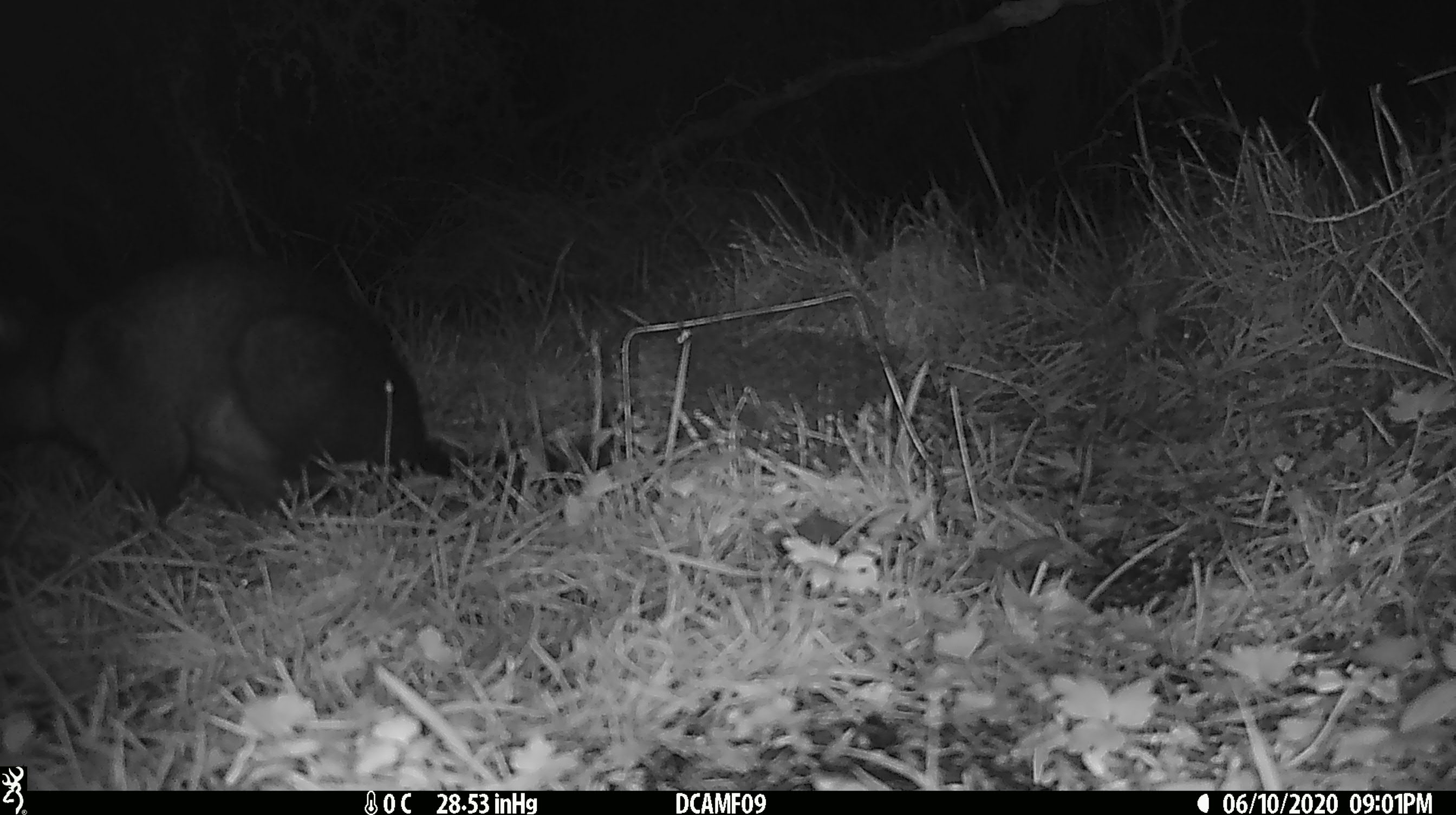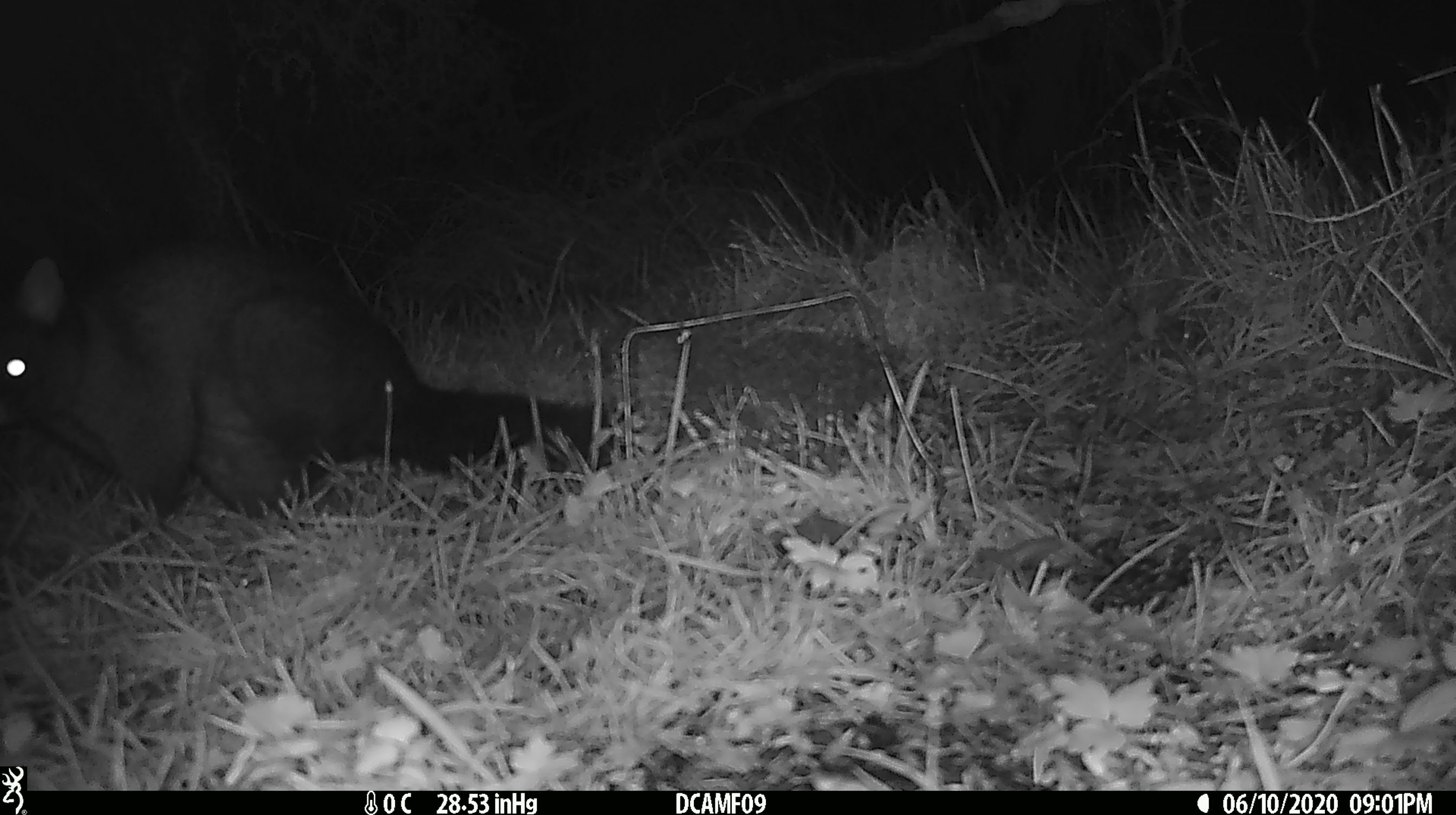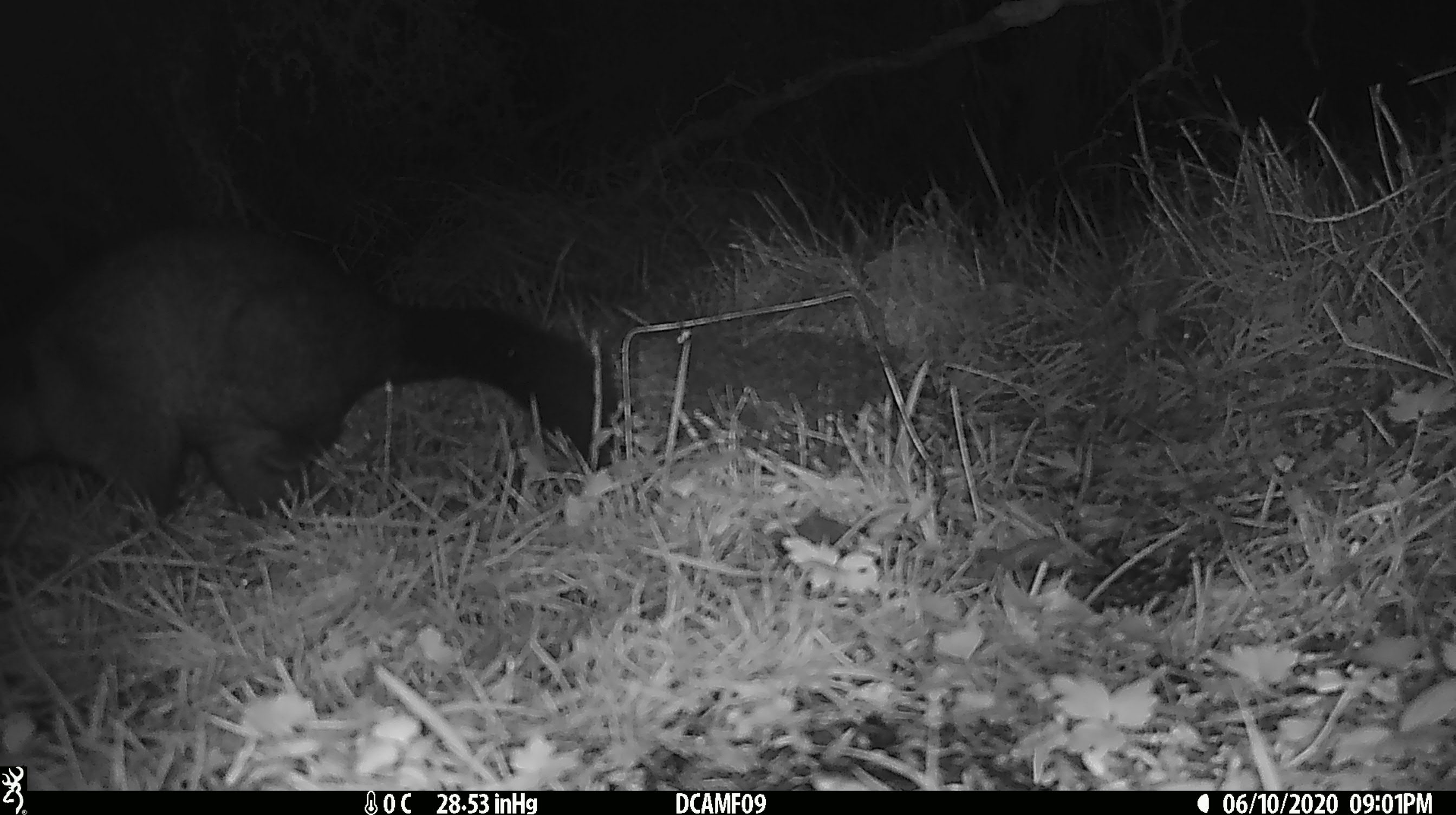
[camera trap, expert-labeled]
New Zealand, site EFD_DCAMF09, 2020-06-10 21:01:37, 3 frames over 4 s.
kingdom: Animalia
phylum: Chordata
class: Mammalia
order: Diprotodontia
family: Phalangeridae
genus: Trichosurus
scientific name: Trichosurus vulpecula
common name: common brushtail possum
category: possum